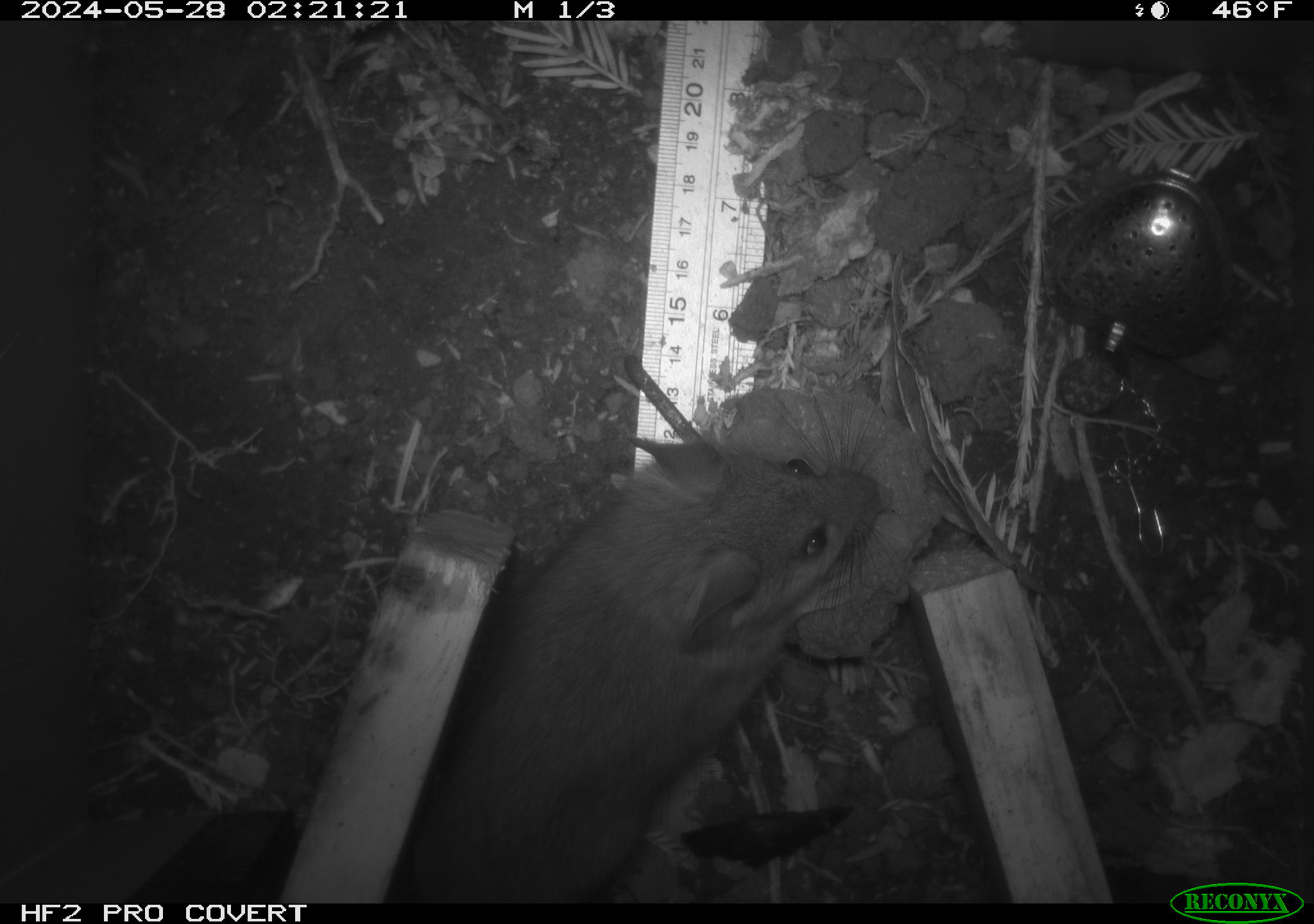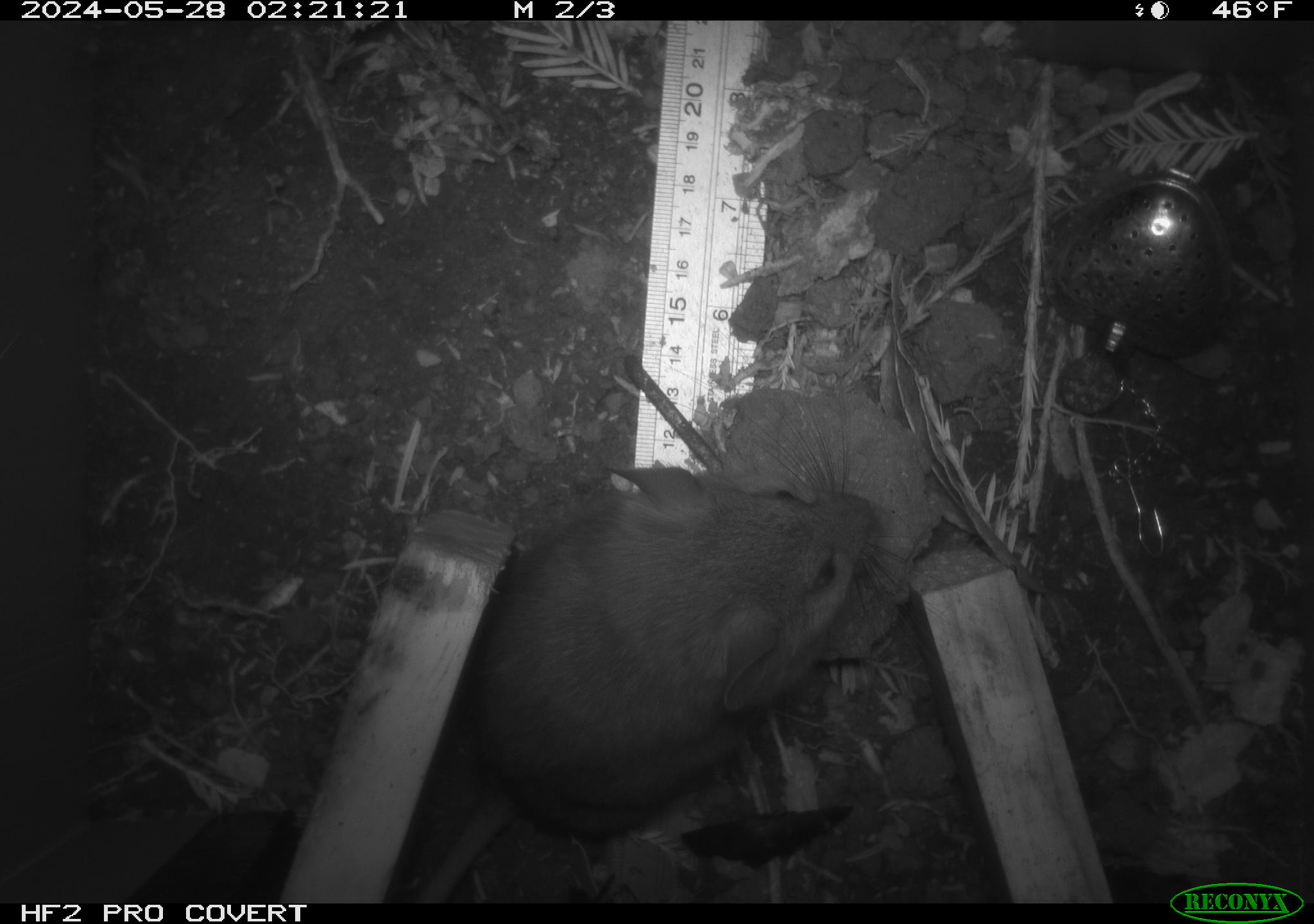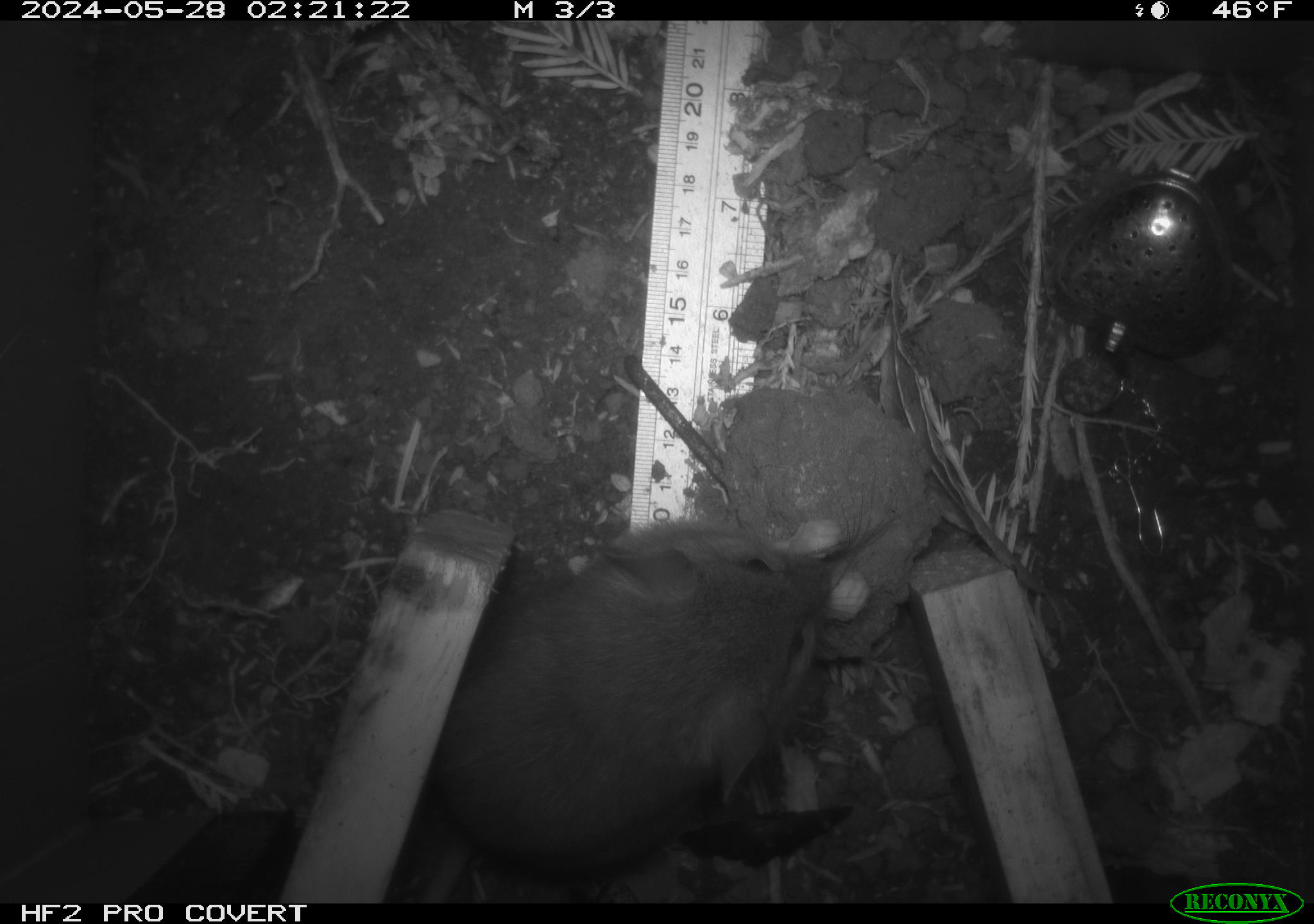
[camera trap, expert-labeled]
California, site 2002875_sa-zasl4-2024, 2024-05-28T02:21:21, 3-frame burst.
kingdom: Animalia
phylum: Chordata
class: Mammalia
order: Rodentia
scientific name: Rodentia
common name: rodent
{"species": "rodent (Rodentia)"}